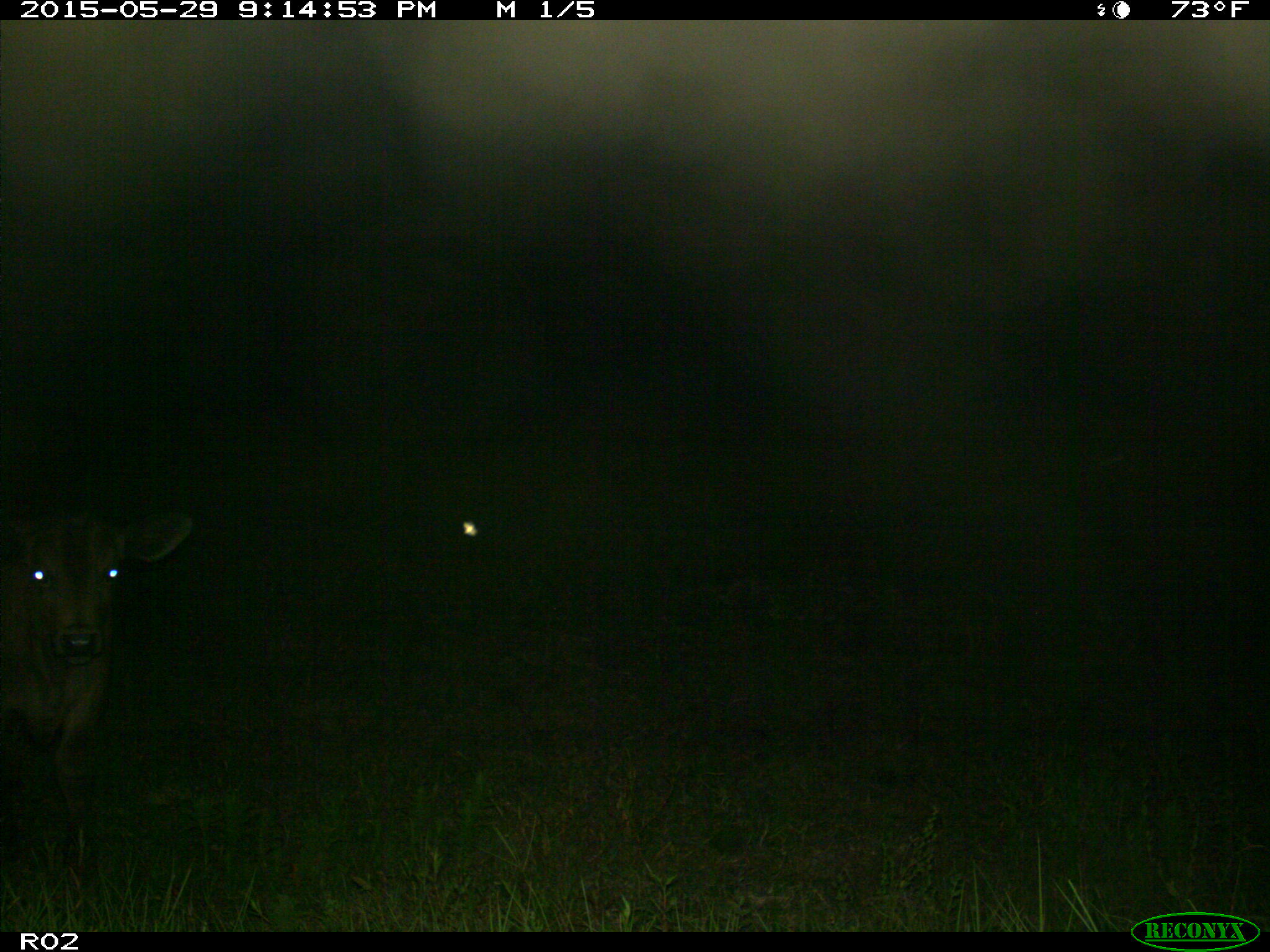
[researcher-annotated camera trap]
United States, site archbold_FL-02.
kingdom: Animalia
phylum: Chordata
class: Mammalia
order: Artiodactyla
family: Bovidae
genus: Bos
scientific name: Bos taurus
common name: domestic cow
Bos taurus (domestic cow).